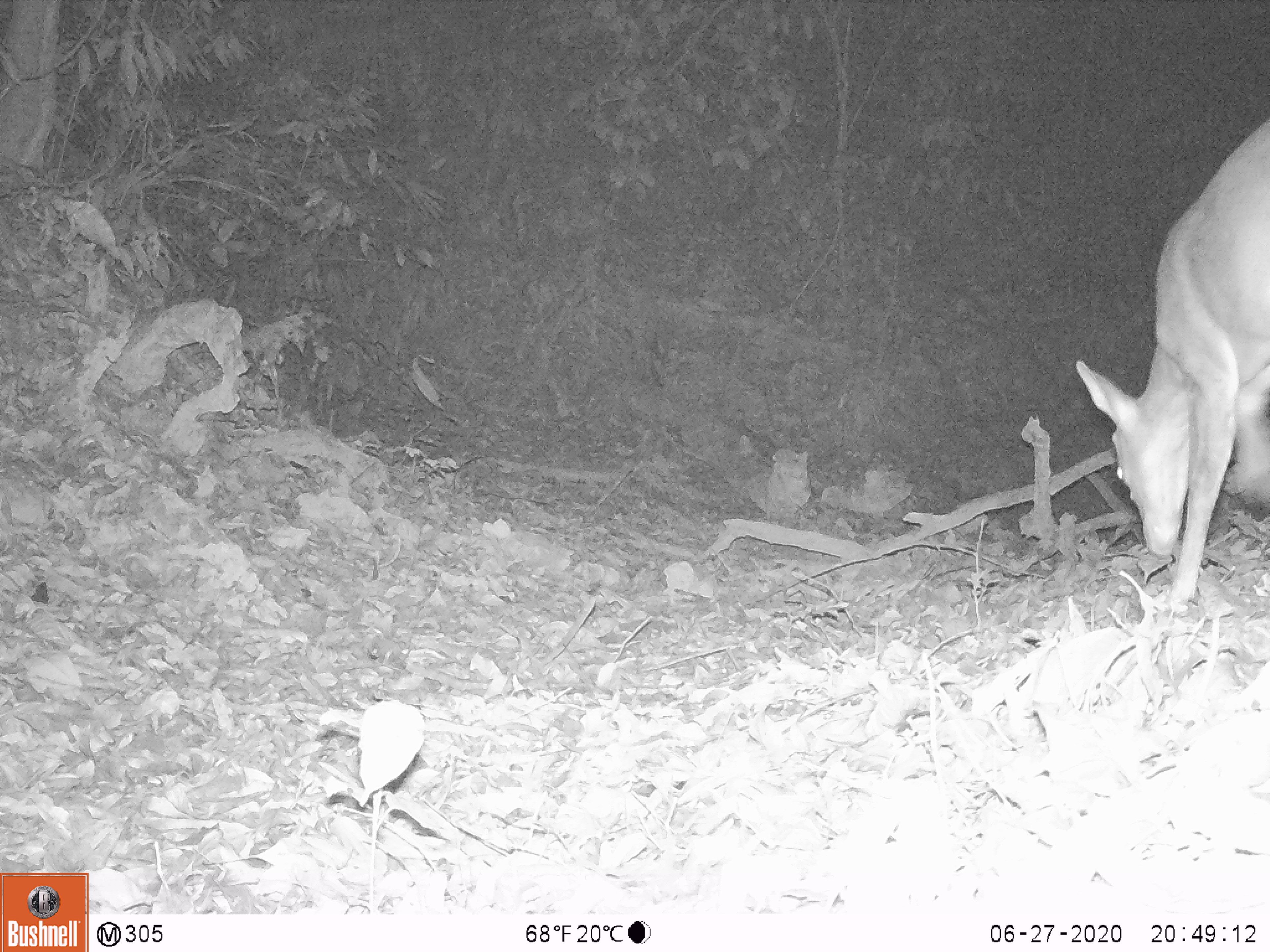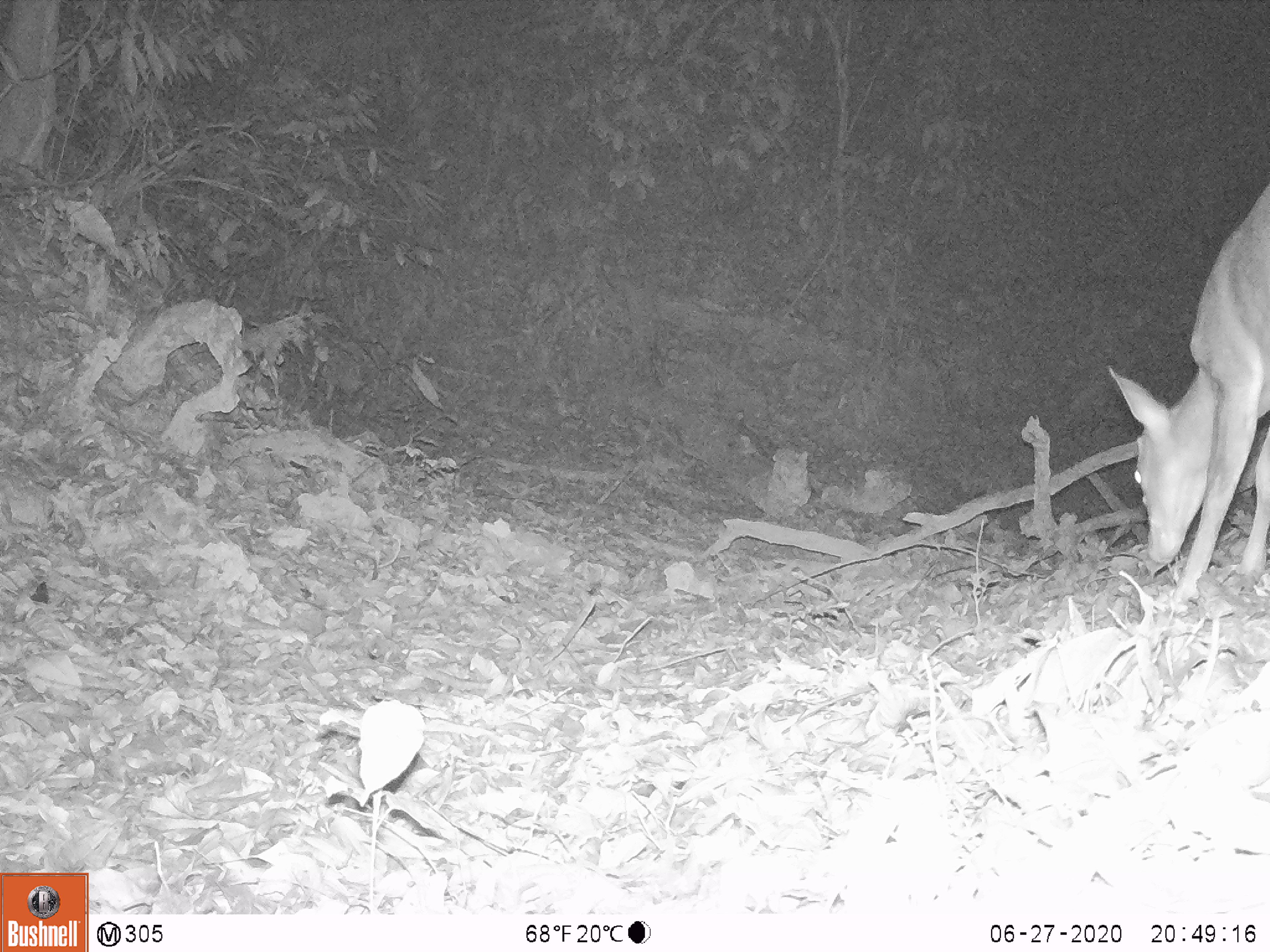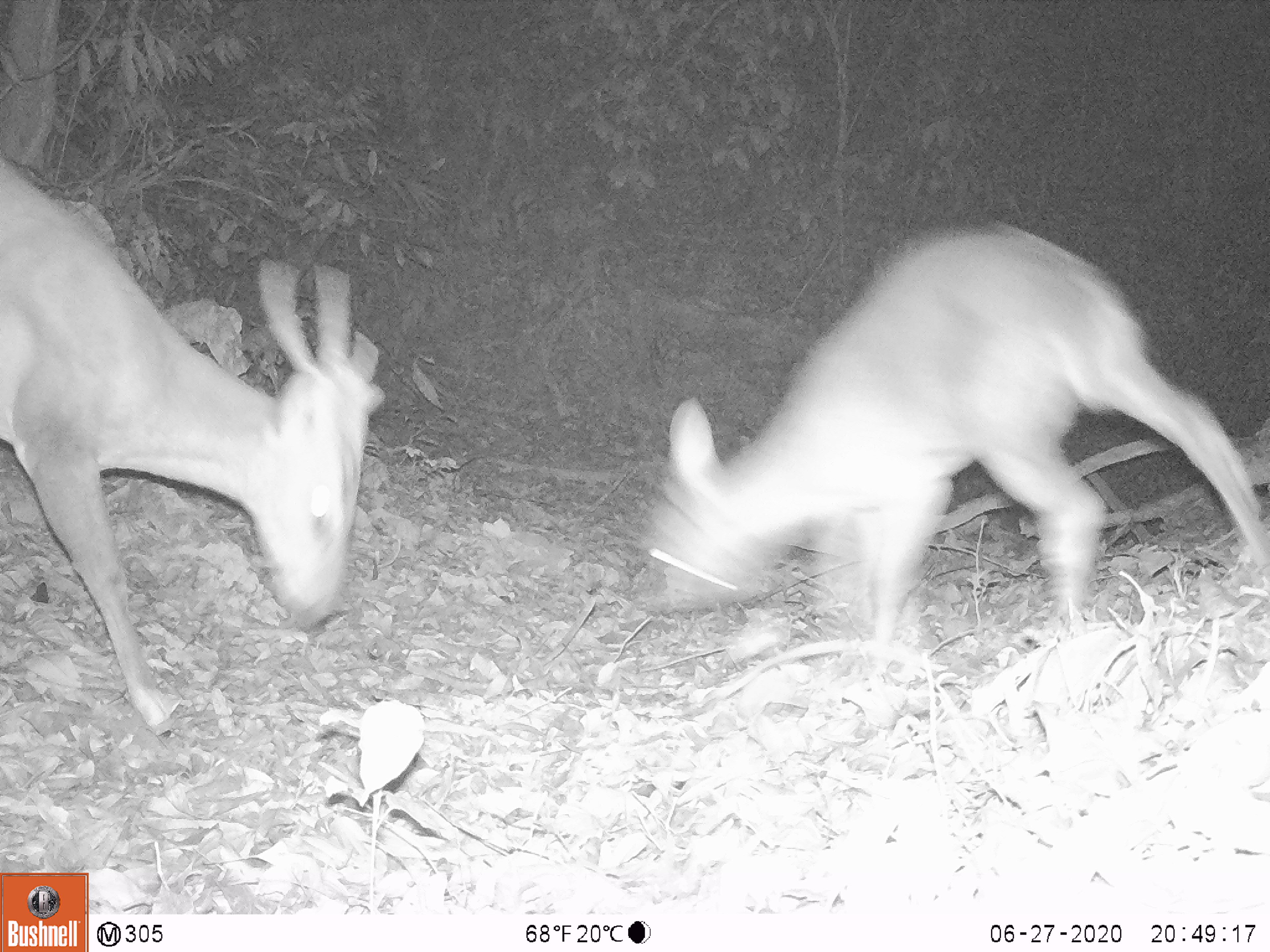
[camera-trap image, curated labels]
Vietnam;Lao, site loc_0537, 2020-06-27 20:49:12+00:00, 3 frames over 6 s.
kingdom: Animalia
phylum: Chordata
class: Mammalia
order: Artiodactyla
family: Cervidae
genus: Muntiacus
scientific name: Muntiacus vuquangensis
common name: large-antlered muntjac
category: large antlered muntjac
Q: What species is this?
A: Large antlered muntjac (large-antlered muntjac) (Muntiacus vuquangensis).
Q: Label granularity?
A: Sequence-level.